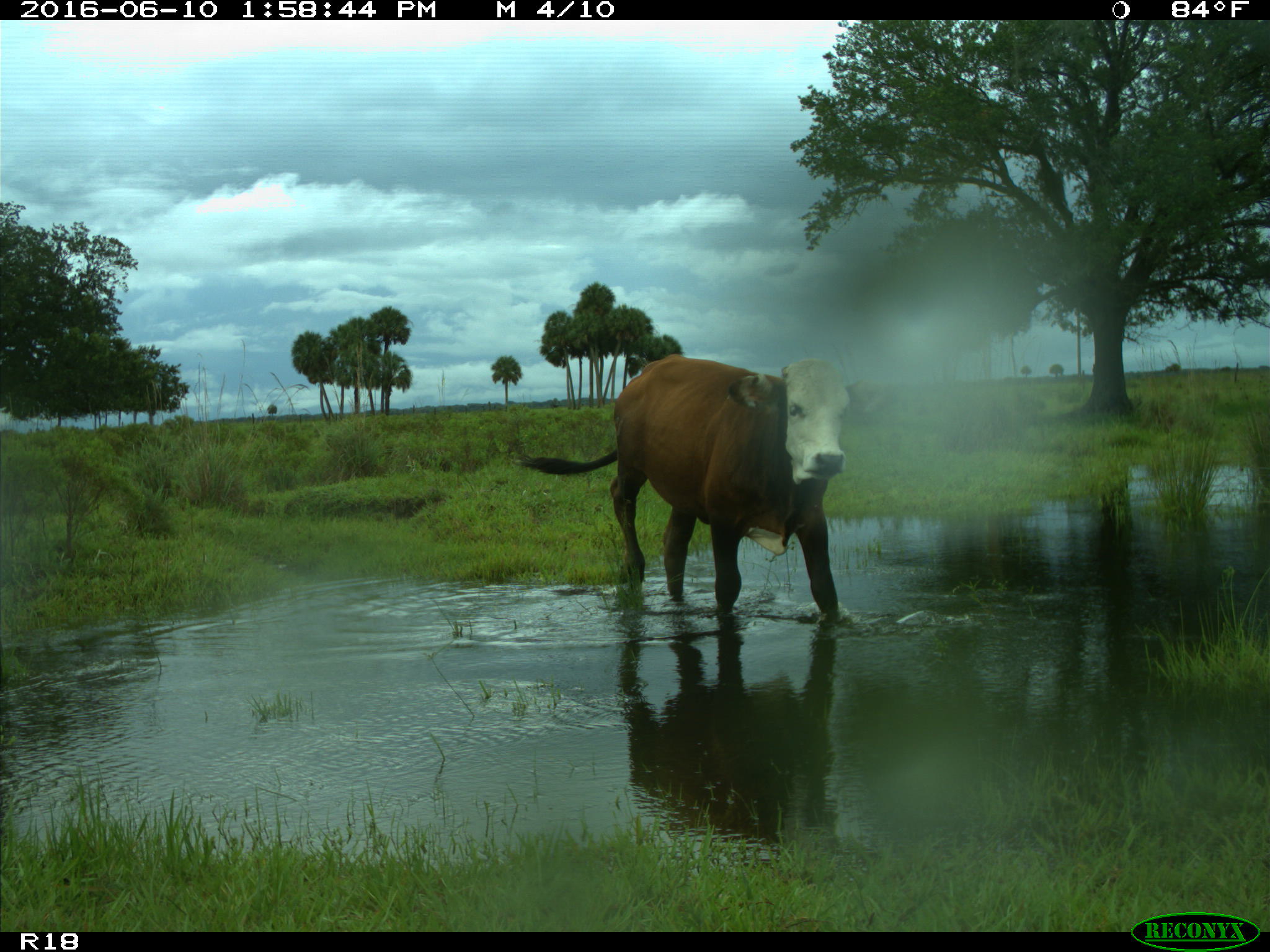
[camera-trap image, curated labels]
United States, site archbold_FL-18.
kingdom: Animalia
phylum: Chordata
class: Mammalia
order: Artiodactyla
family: Bovidae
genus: Bos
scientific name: Bos taurus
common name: domestic cow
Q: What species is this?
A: Bos taurus (domestic cow).